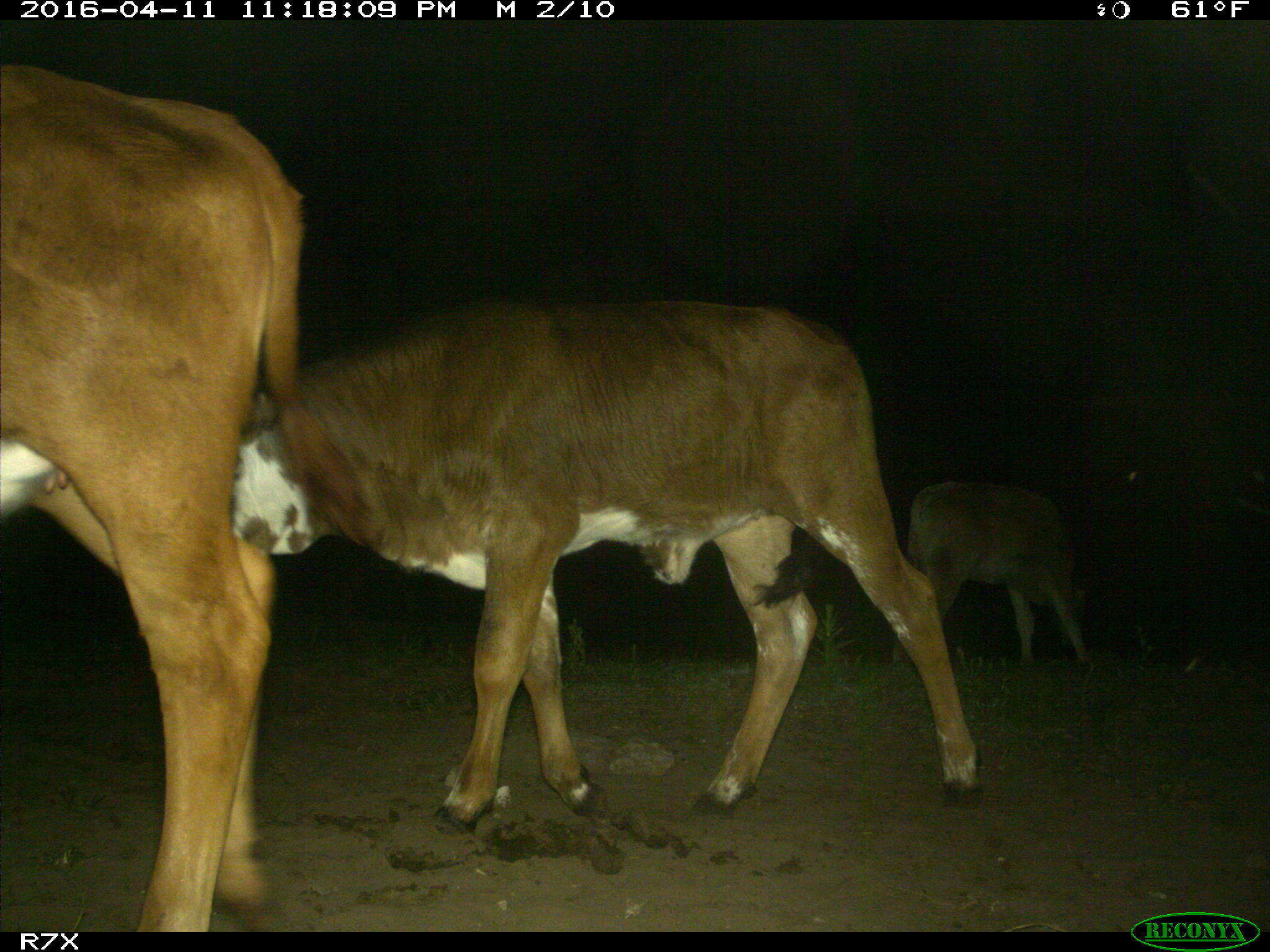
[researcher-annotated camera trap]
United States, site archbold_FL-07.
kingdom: Animalia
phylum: Chordata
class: Mammalia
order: Artiodactyla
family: Bovidae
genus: Bos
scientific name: Bos taurus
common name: domestic cow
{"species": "Bos taurus (domestic cow)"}